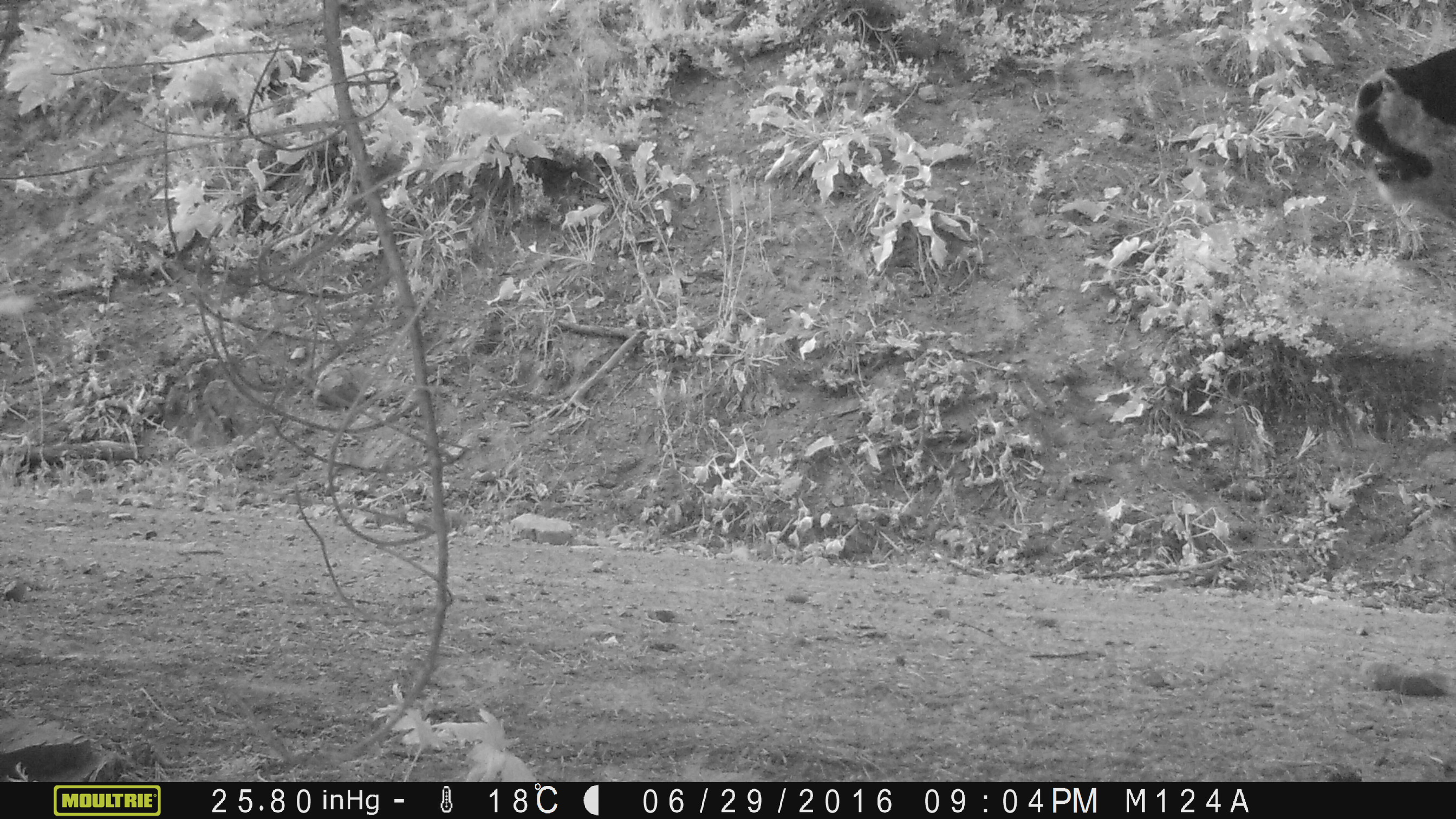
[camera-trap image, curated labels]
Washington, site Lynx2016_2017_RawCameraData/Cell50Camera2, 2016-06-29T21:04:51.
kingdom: Animalia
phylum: Chordata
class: Mammalia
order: Artiodactyla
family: Bovidae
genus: Bos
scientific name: Bos taurus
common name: domestic cattle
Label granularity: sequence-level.